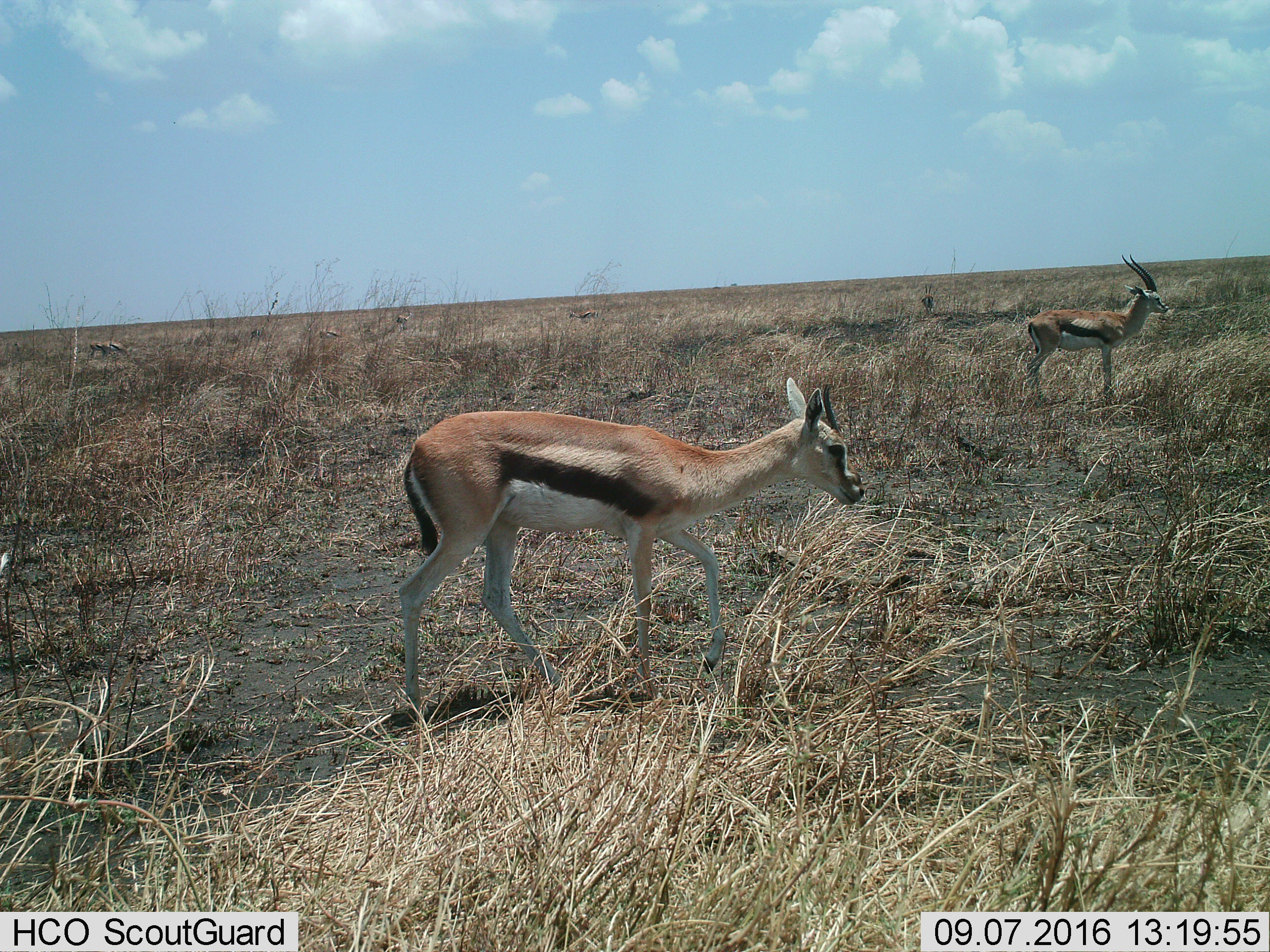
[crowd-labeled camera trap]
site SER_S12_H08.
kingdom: Animalia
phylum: Chordata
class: Mammalia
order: Artiodactyla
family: Bovidae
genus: Eudorcas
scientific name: Eudorcas thomsonii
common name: thomson's gazelle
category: gazellethomsons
Gazellethomsons (thomson's gazelle) (Eudorcas thomsonii), count 8. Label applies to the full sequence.